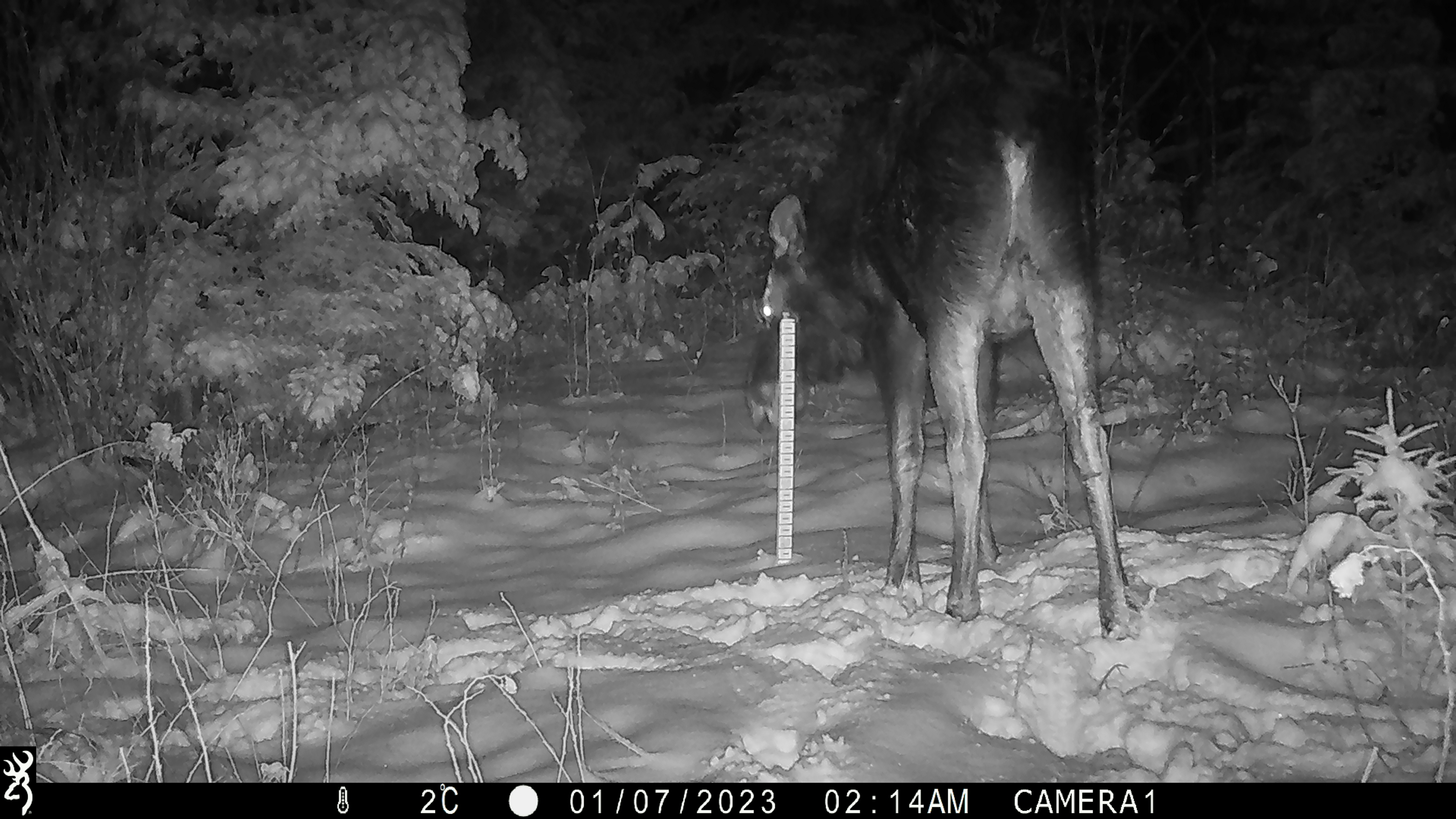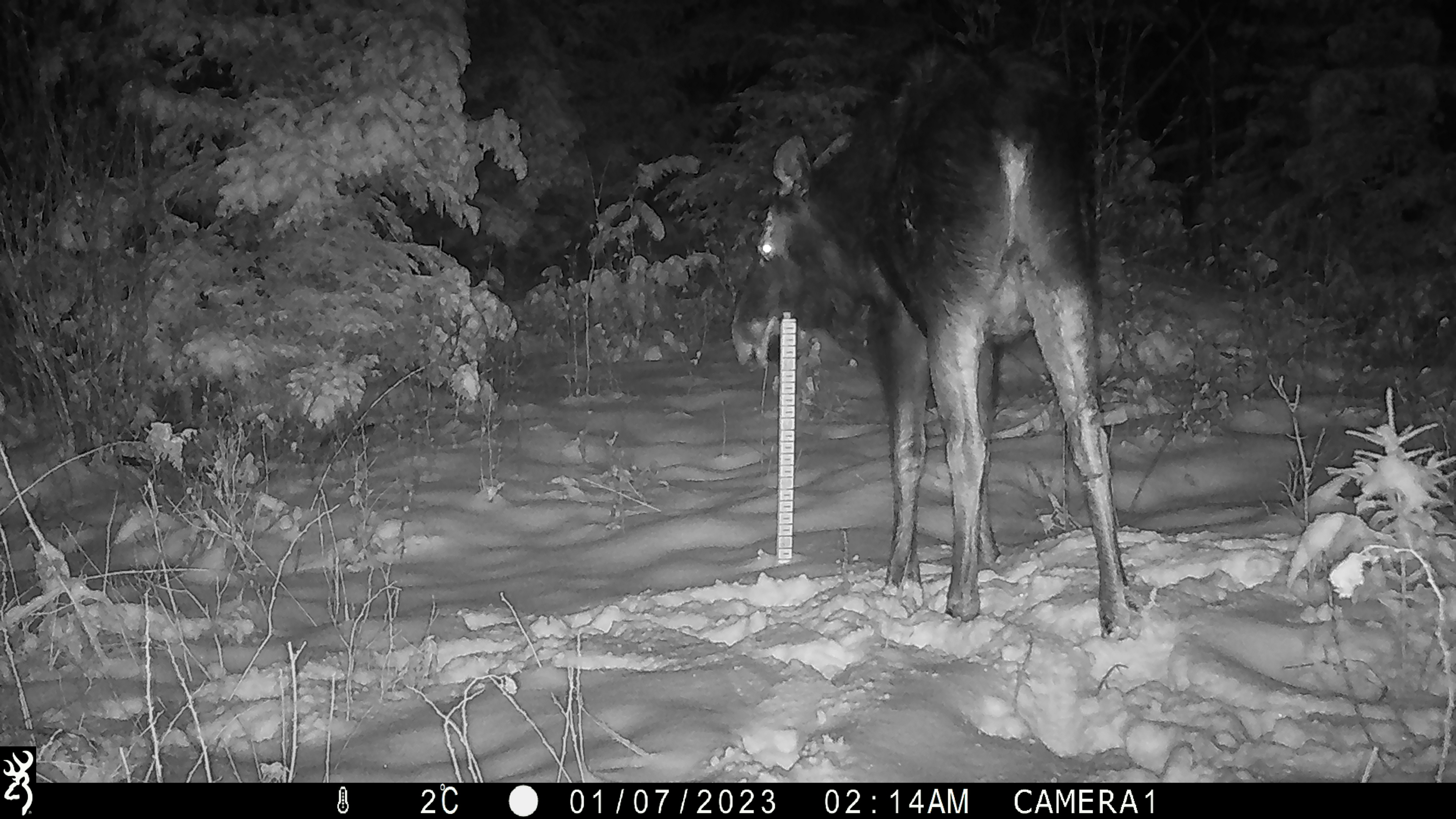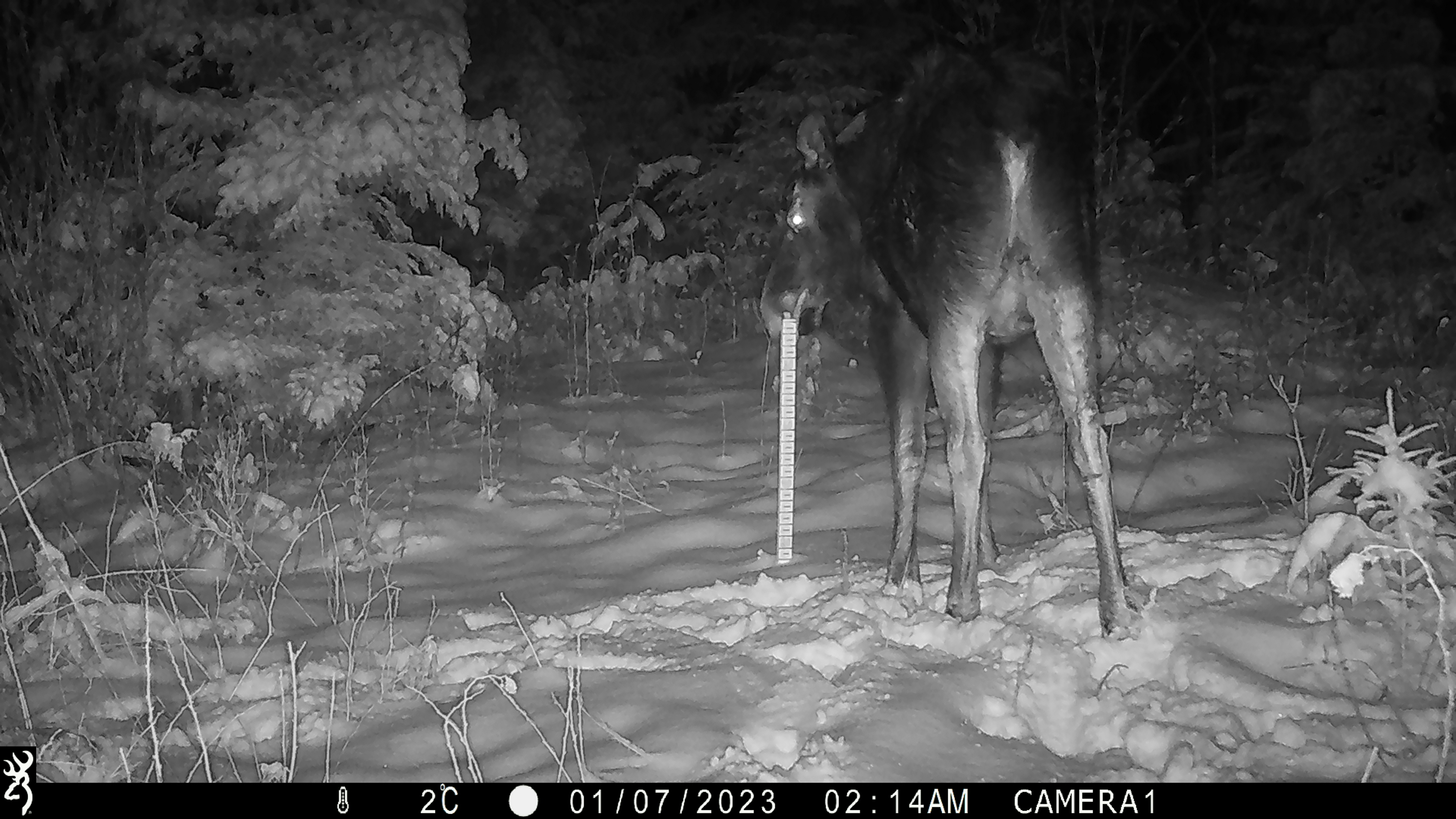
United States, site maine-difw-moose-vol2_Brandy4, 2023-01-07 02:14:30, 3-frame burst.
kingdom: Animalia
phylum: Chordata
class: Mammalia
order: Artiodactyla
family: Cervidae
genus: Alces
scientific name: Alces alces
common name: moose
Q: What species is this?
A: Moose (Alces alces).